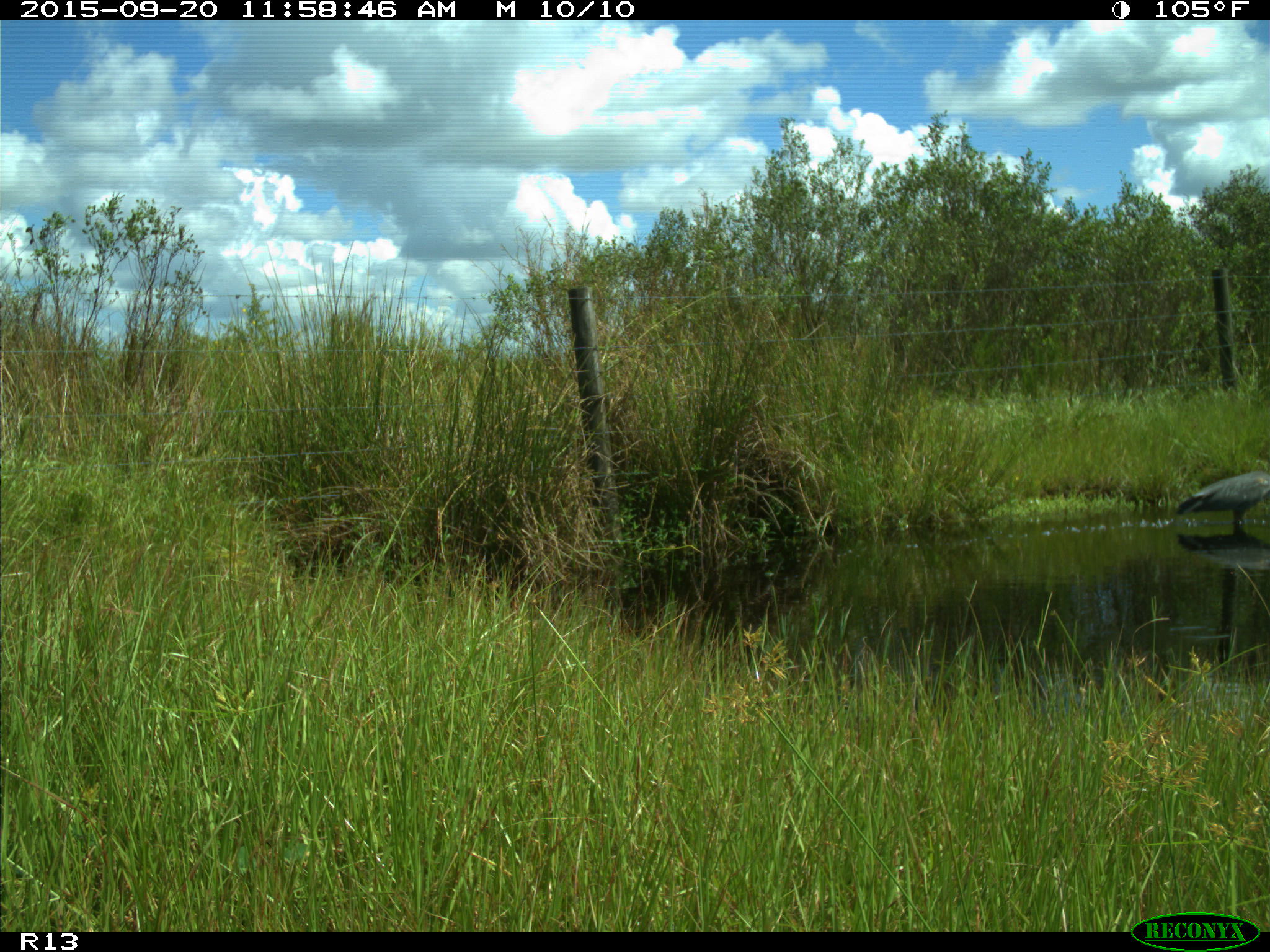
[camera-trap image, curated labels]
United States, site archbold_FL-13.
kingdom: Animalia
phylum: Chordata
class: Aves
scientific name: Aves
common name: birds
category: unidentified bird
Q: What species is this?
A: Unidentified bird (birds) (Aves).